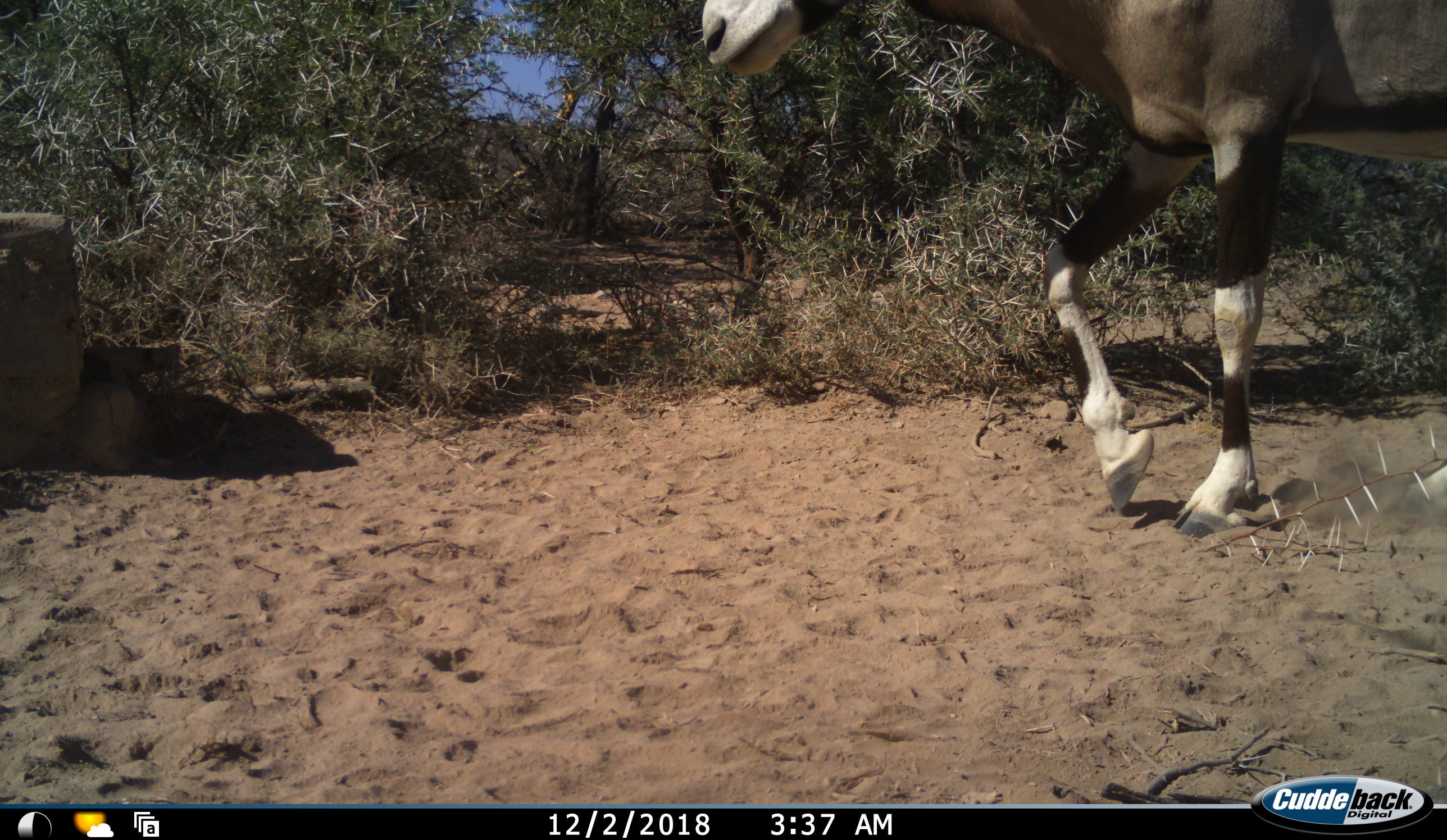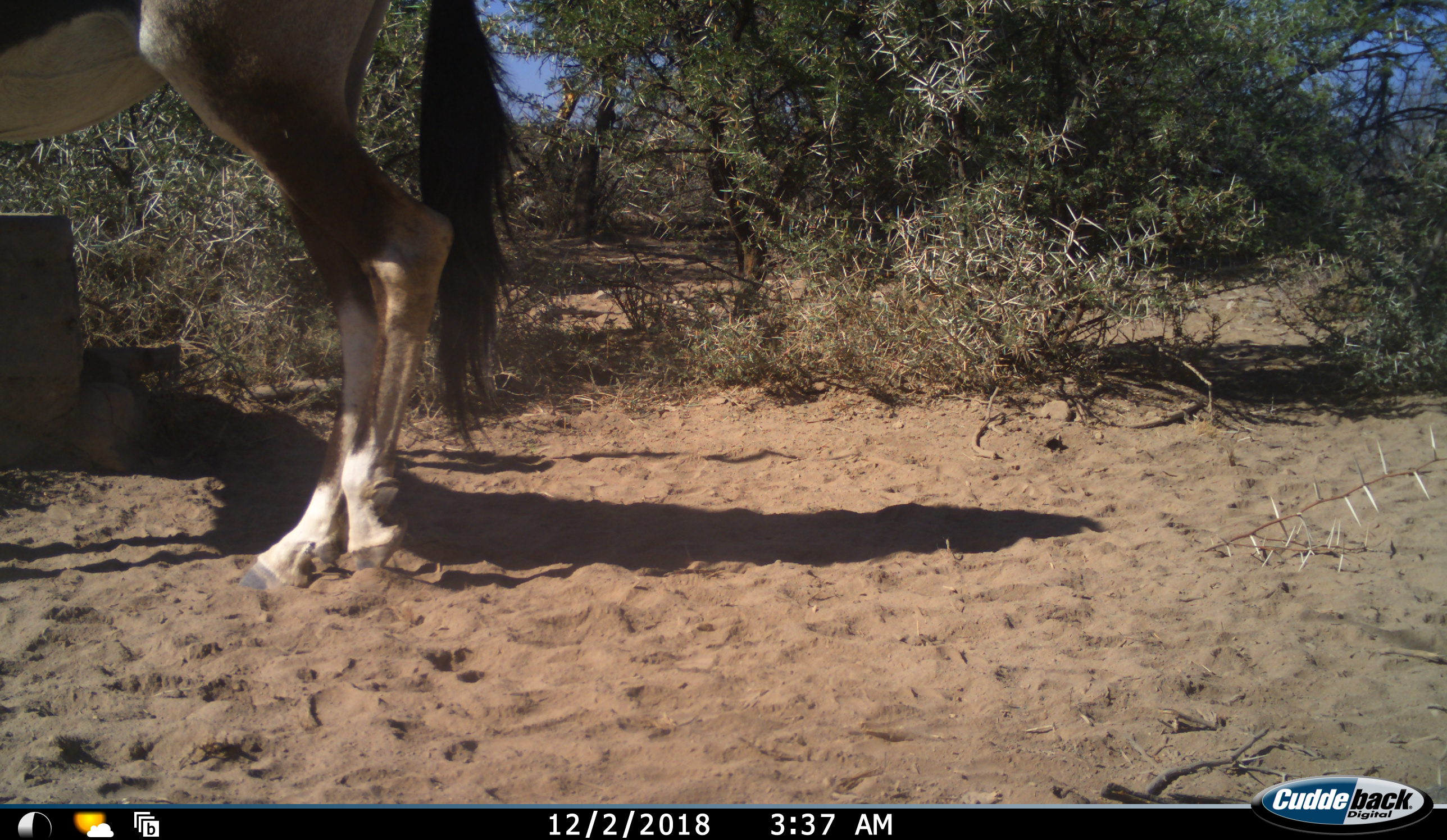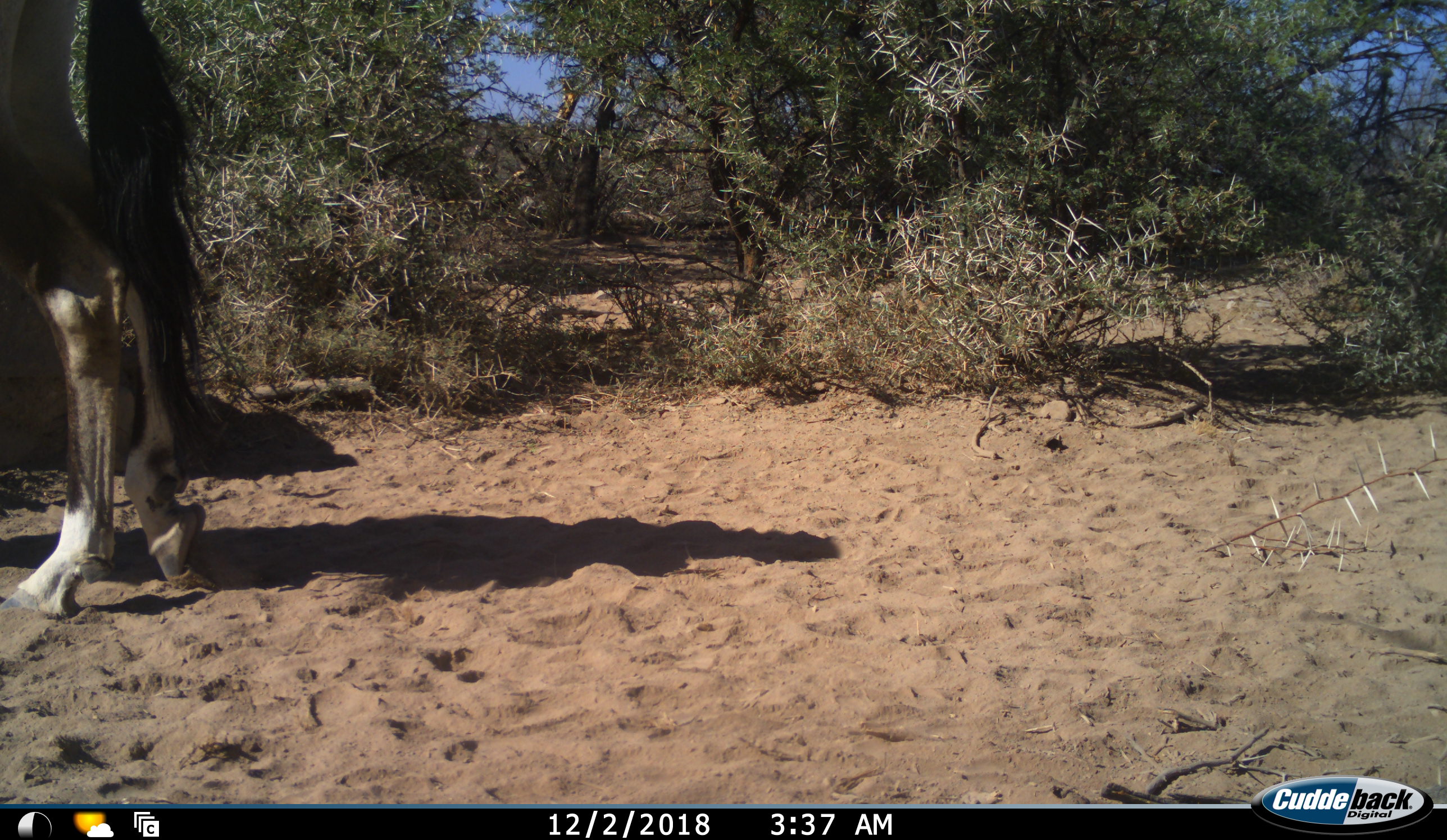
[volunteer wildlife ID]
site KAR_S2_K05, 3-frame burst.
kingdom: Animalia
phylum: Chordata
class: Mammalia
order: Artiodactyla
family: Bovidae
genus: Oryx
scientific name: Oryx gazella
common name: gemsbok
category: oryx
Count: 1.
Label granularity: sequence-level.